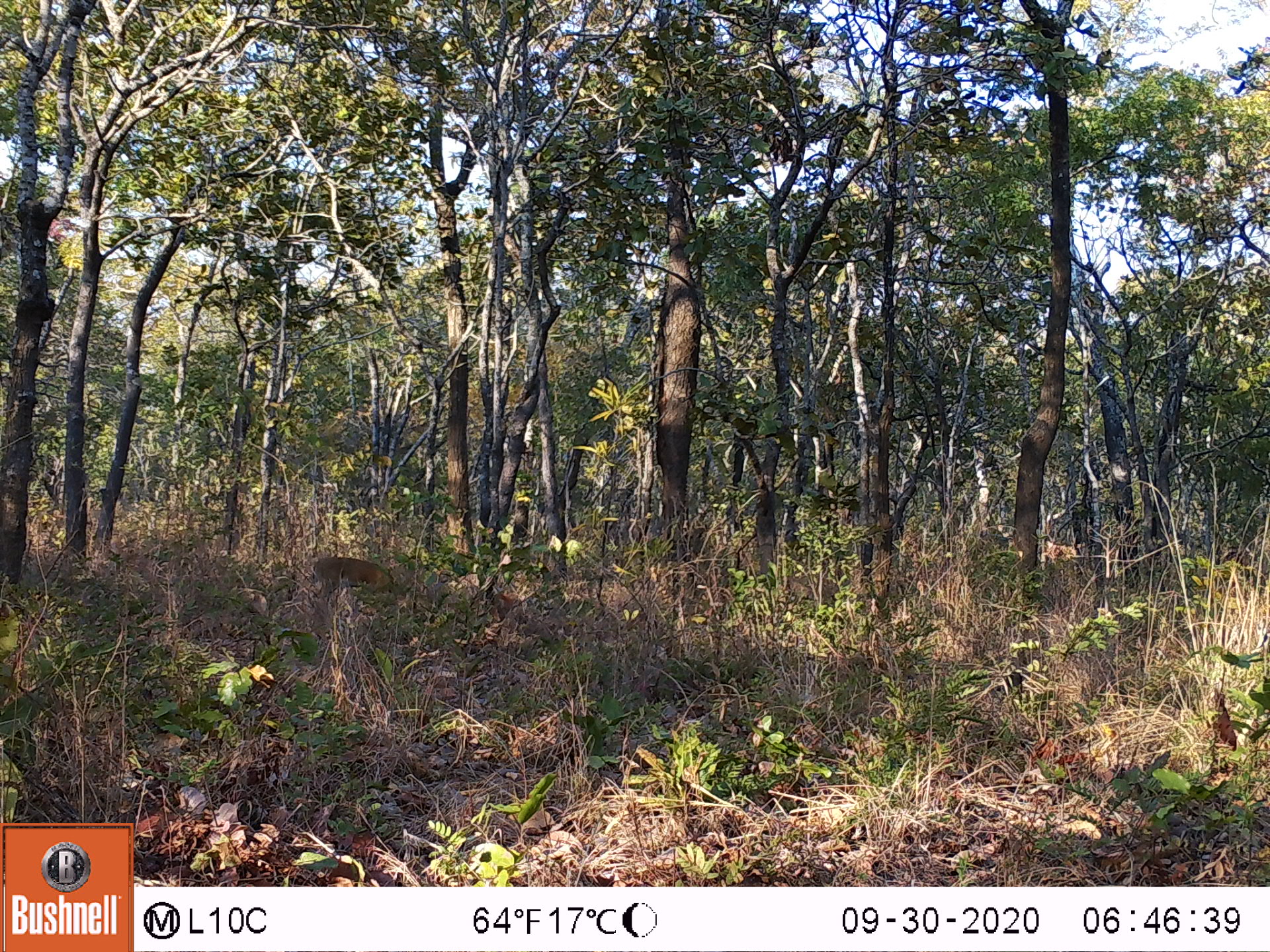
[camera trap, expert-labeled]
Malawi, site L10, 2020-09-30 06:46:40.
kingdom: Animalia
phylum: Chordata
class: Mammalia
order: Artiodactyla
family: Bovidae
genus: Sylvicapra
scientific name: Sylvicapra grimmia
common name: common duiker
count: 1